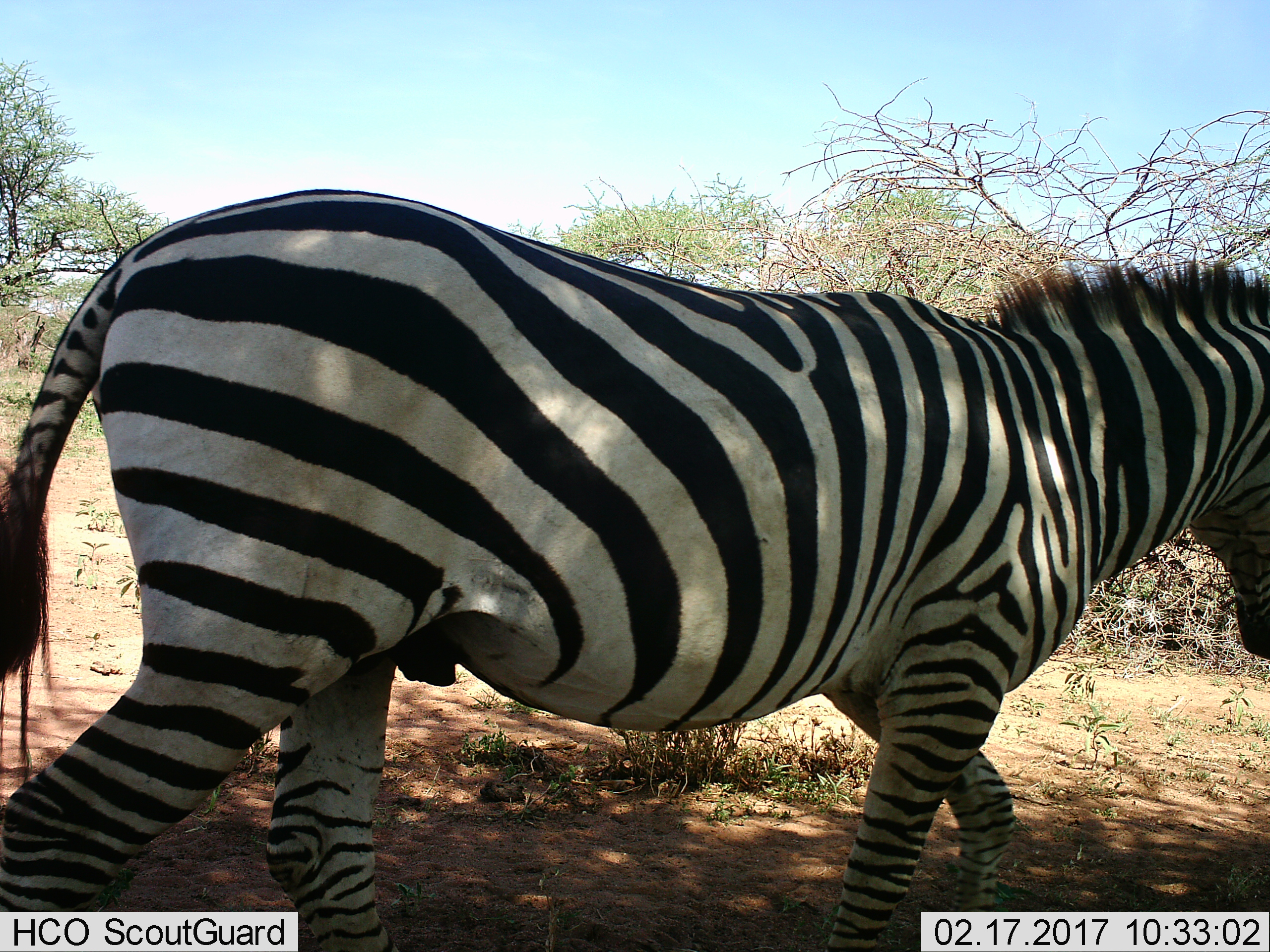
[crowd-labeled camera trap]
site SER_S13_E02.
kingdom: Animalia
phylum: Chordata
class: Mammalia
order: Perissodactyla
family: Equidae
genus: Equus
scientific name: Equus quagga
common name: plains zebra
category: zebraplains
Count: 1.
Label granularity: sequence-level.